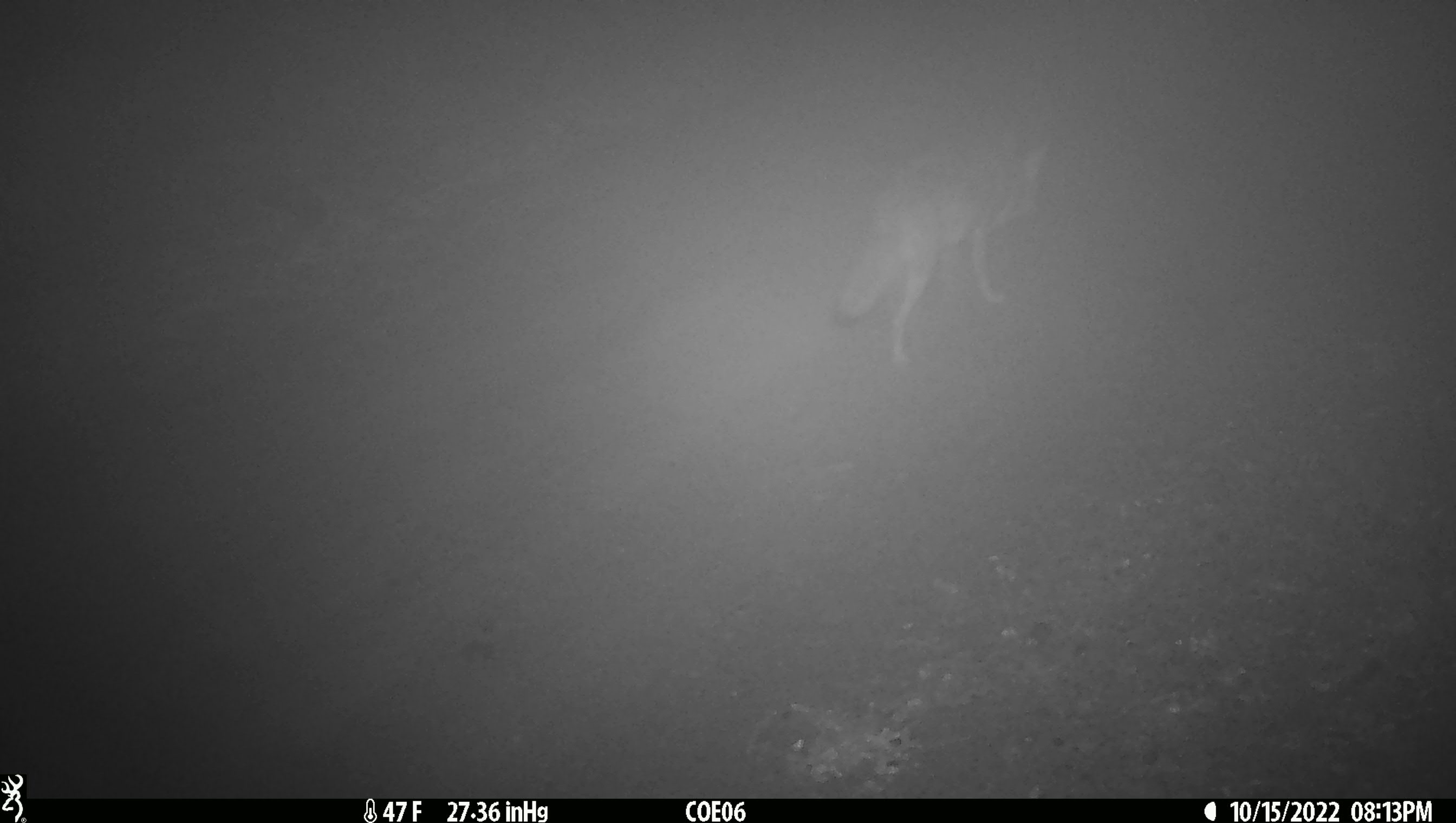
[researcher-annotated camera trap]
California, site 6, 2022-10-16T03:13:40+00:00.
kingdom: Animalia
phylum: Chordata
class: Mammalia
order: Carnivora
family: Canidae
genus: Canis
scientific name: Canis latrans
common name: coyote